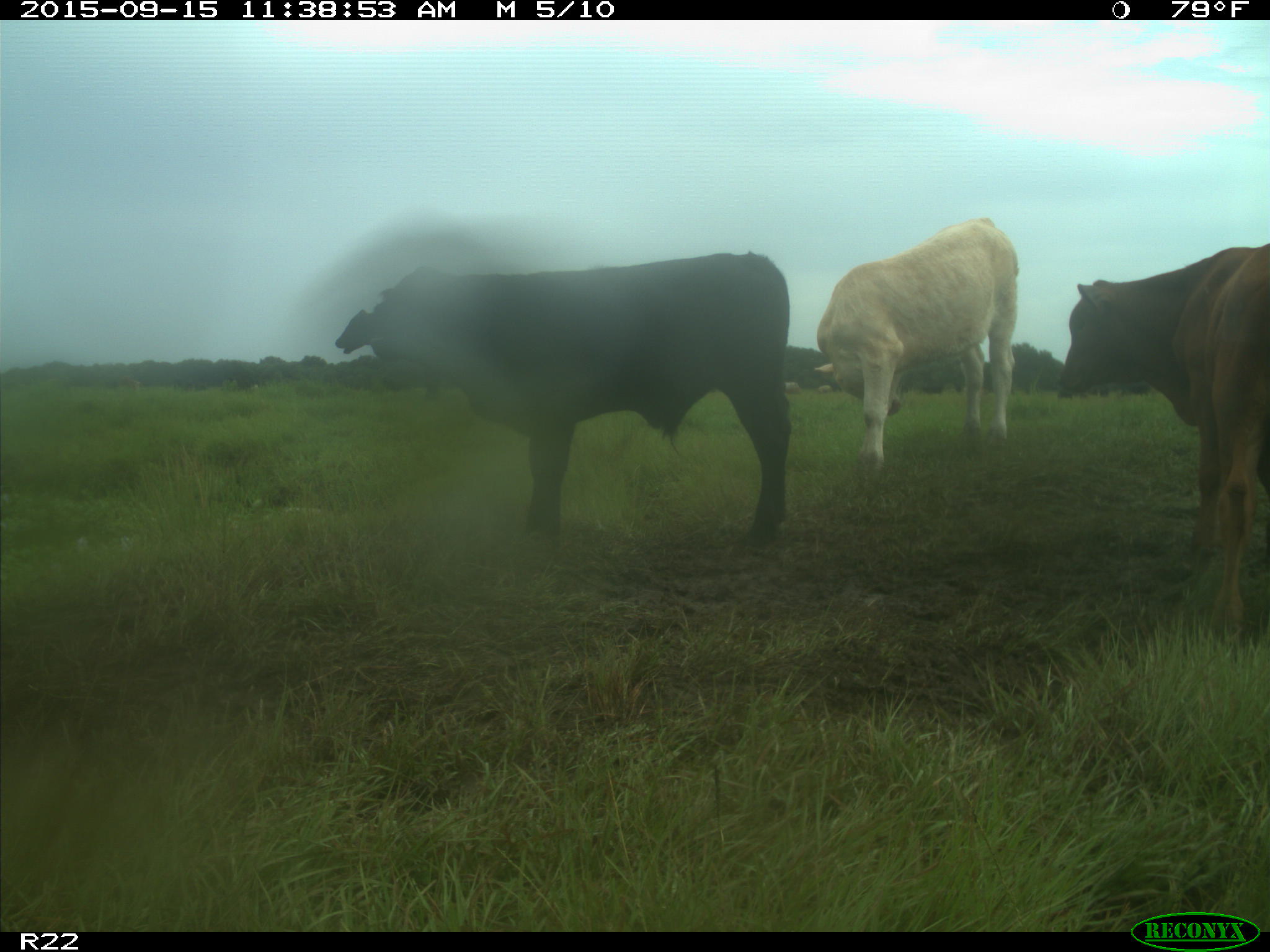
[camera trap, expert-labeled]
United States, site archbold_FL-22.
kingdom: Animalia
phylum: Chordata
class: Mammalia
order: Artiodactyla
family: Bovidae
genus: Bos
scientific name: Bos taurus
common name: domestic cow